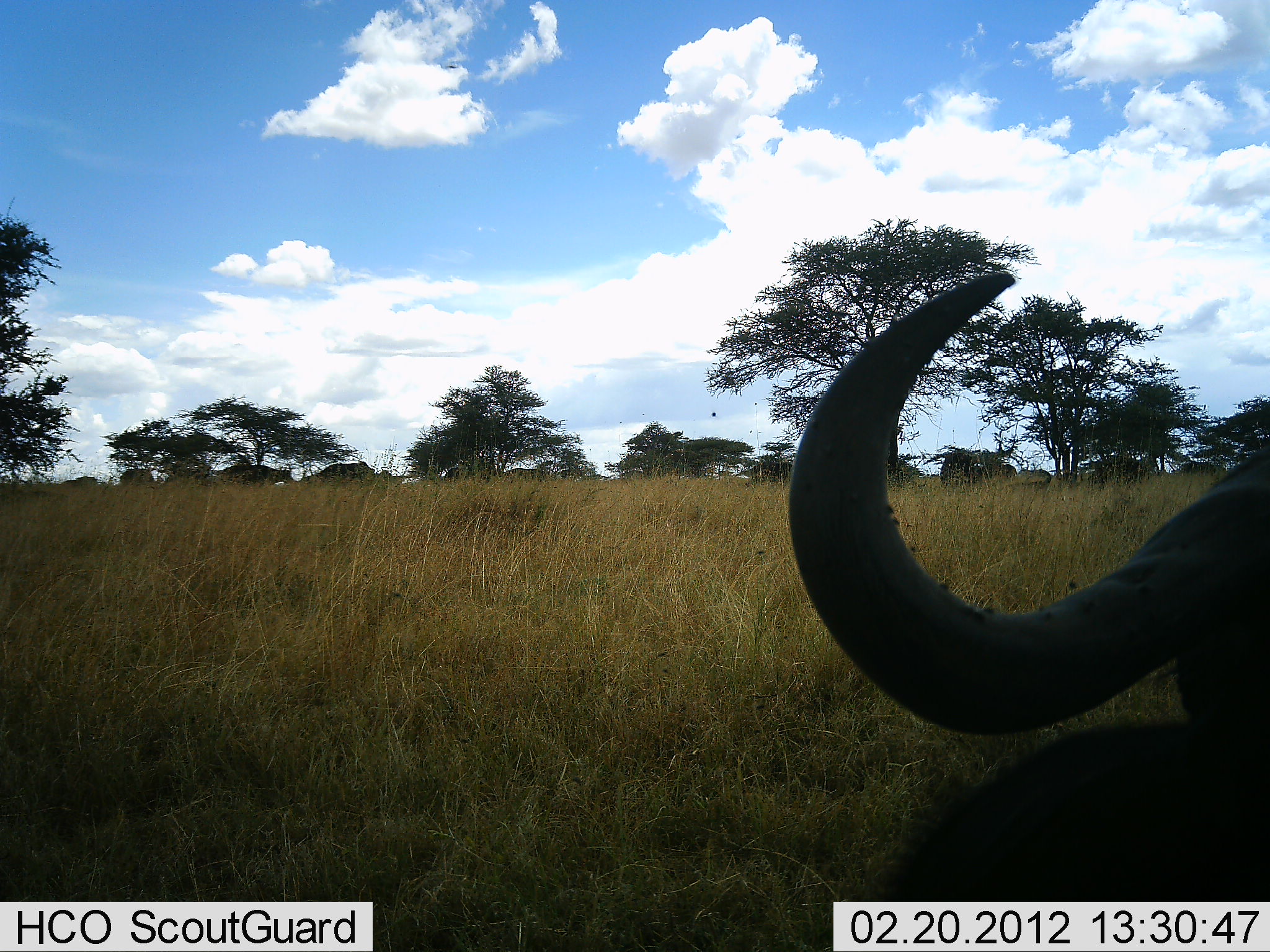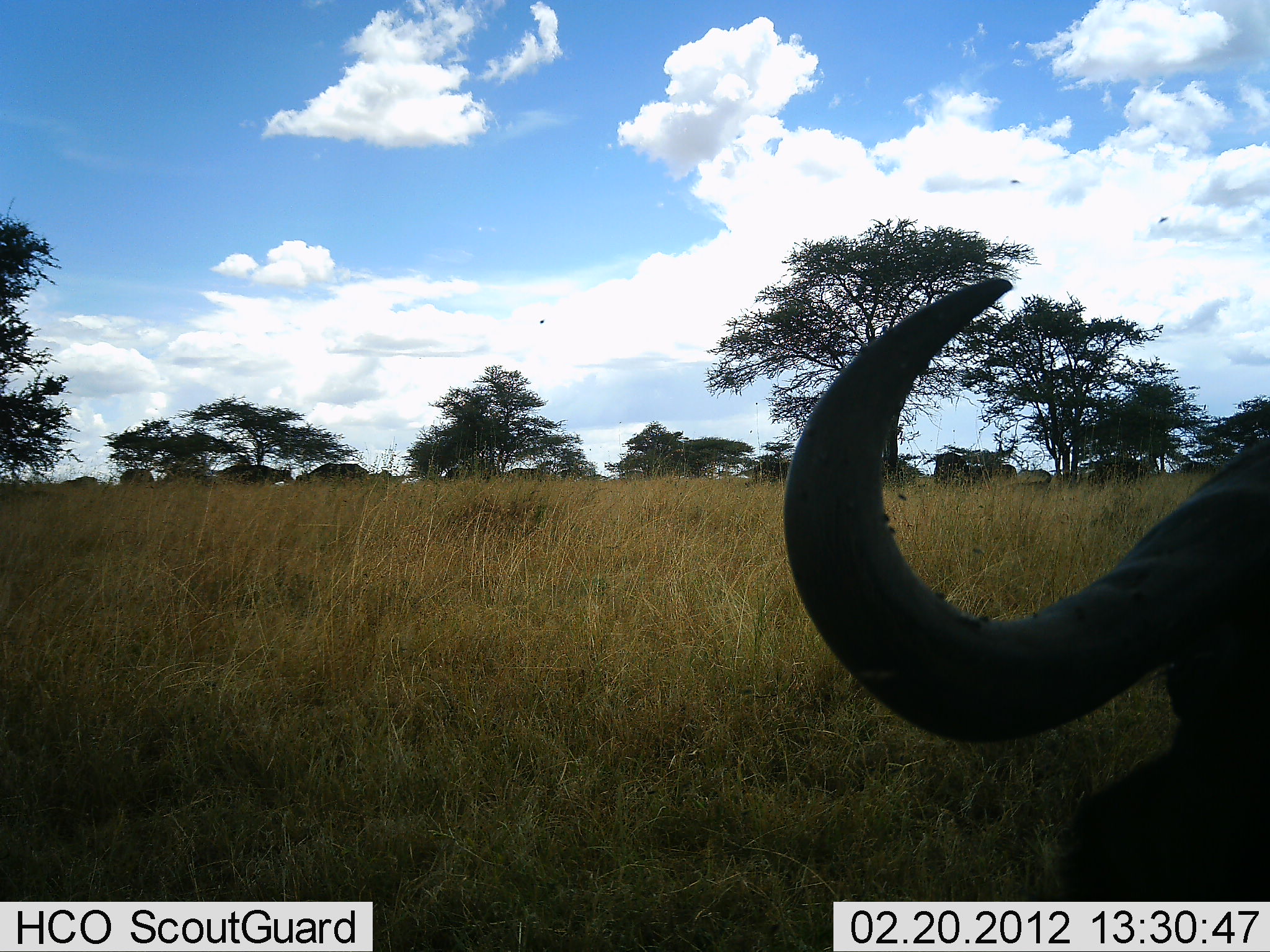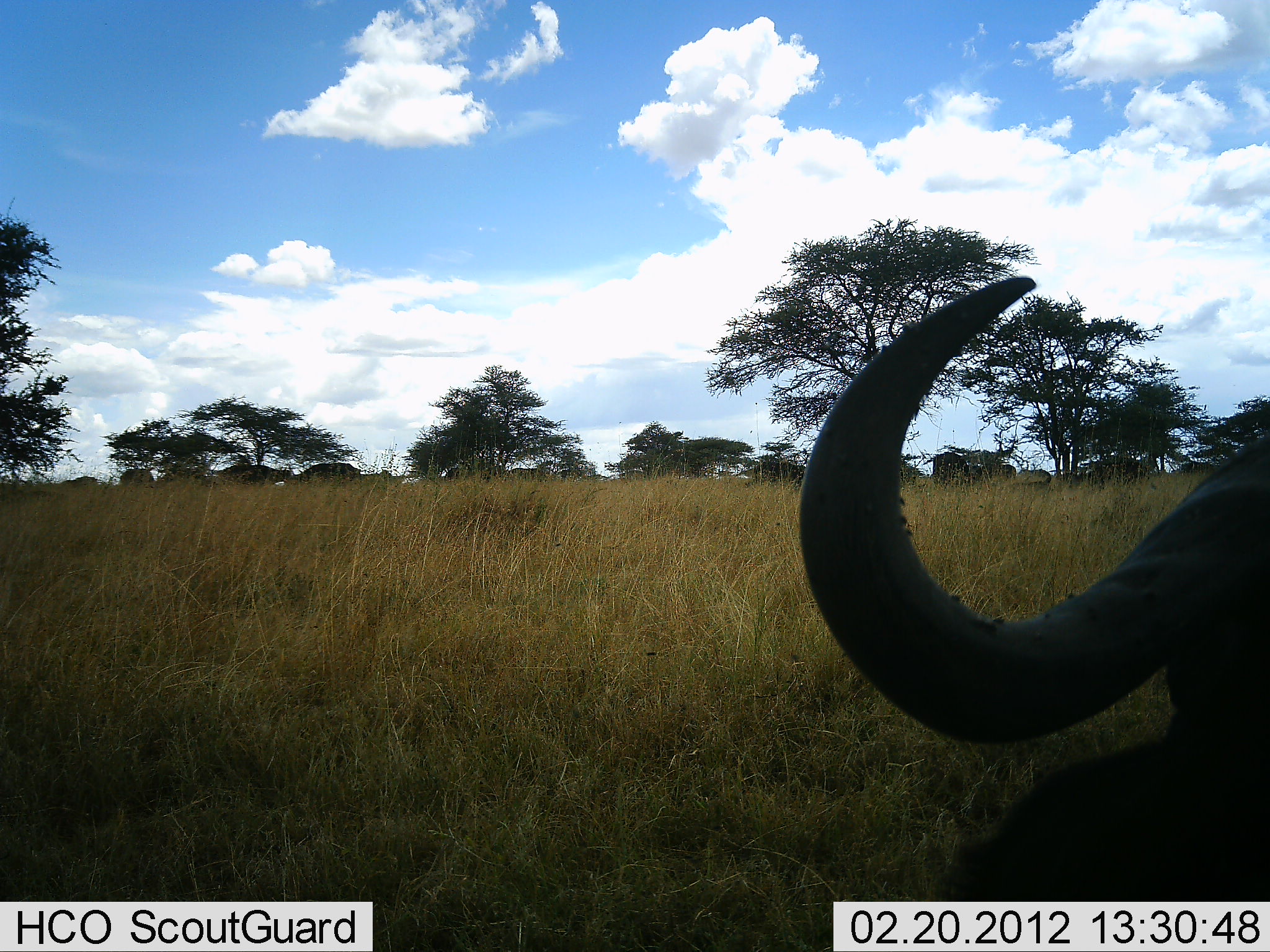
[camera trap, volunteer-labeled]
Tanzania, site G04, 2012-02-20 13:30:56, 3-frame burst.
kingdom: Animalia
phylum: Chordata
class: Mammalia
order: Artiodactyla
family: Bovidae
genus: Syncerus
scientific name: Syncerus caffer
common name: cape buffalo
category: buffalo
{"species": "buffalo (cape buffalo) (Syncerus caffer)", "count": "8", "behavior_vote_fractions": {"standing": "46%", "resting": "62%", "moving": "25%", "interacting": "4%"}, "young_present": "0%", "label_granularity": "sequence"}